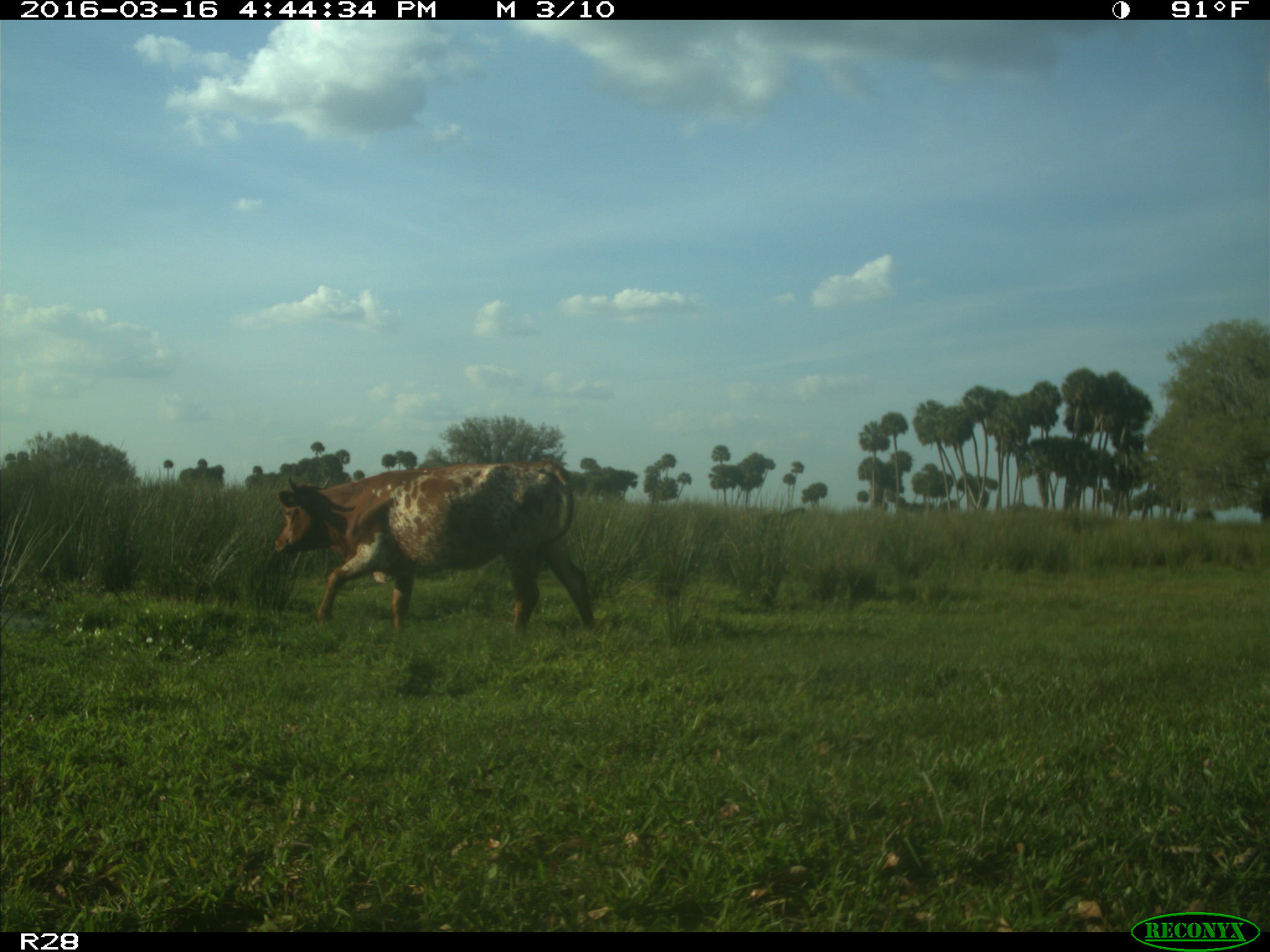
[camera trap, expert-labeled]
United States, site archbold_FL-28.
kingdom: Animalia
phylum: Chordata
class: Mammalia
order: Artiodactyla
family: Bovidae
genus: Bos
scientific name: Bos taurus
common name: domestic cow